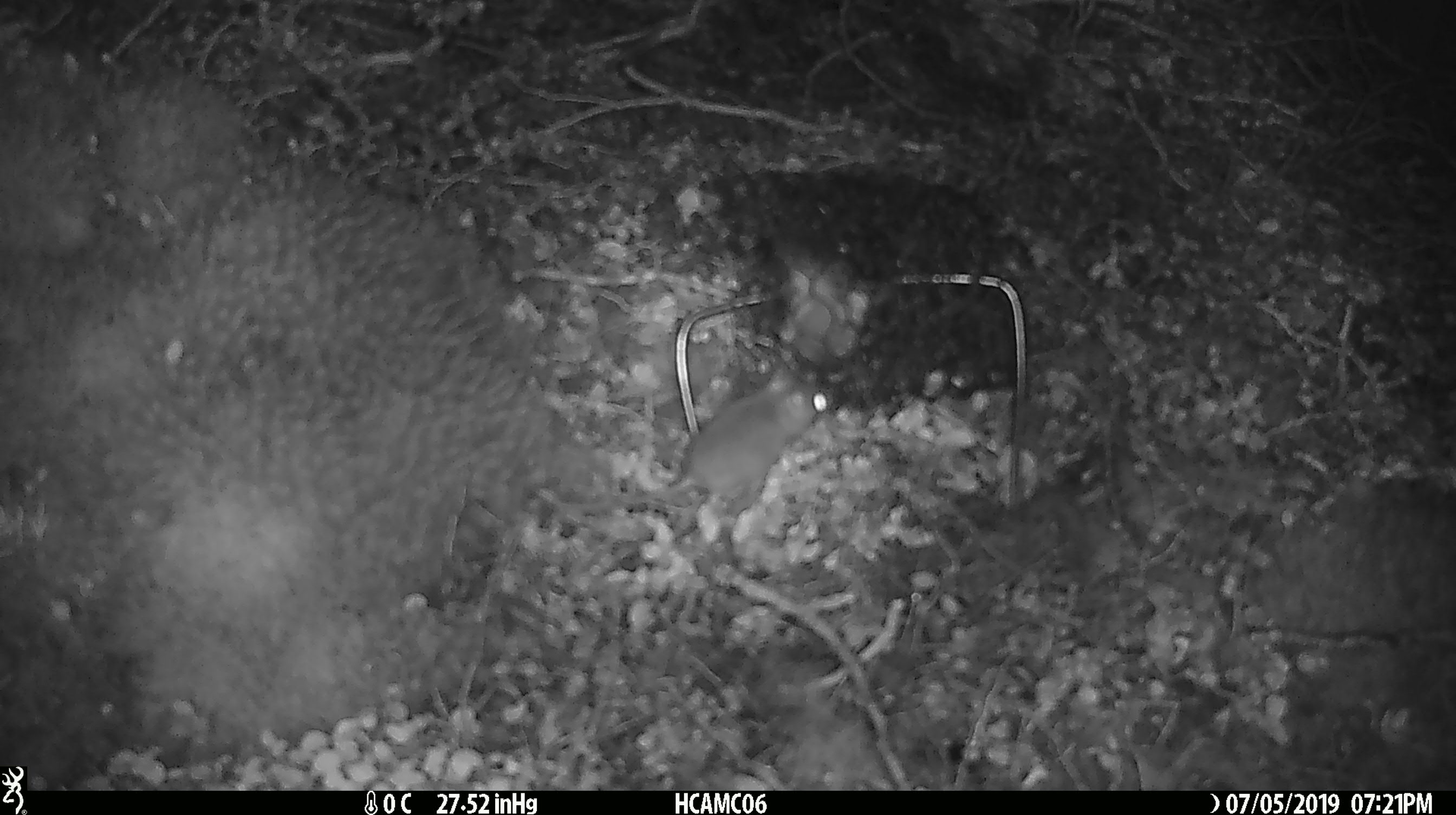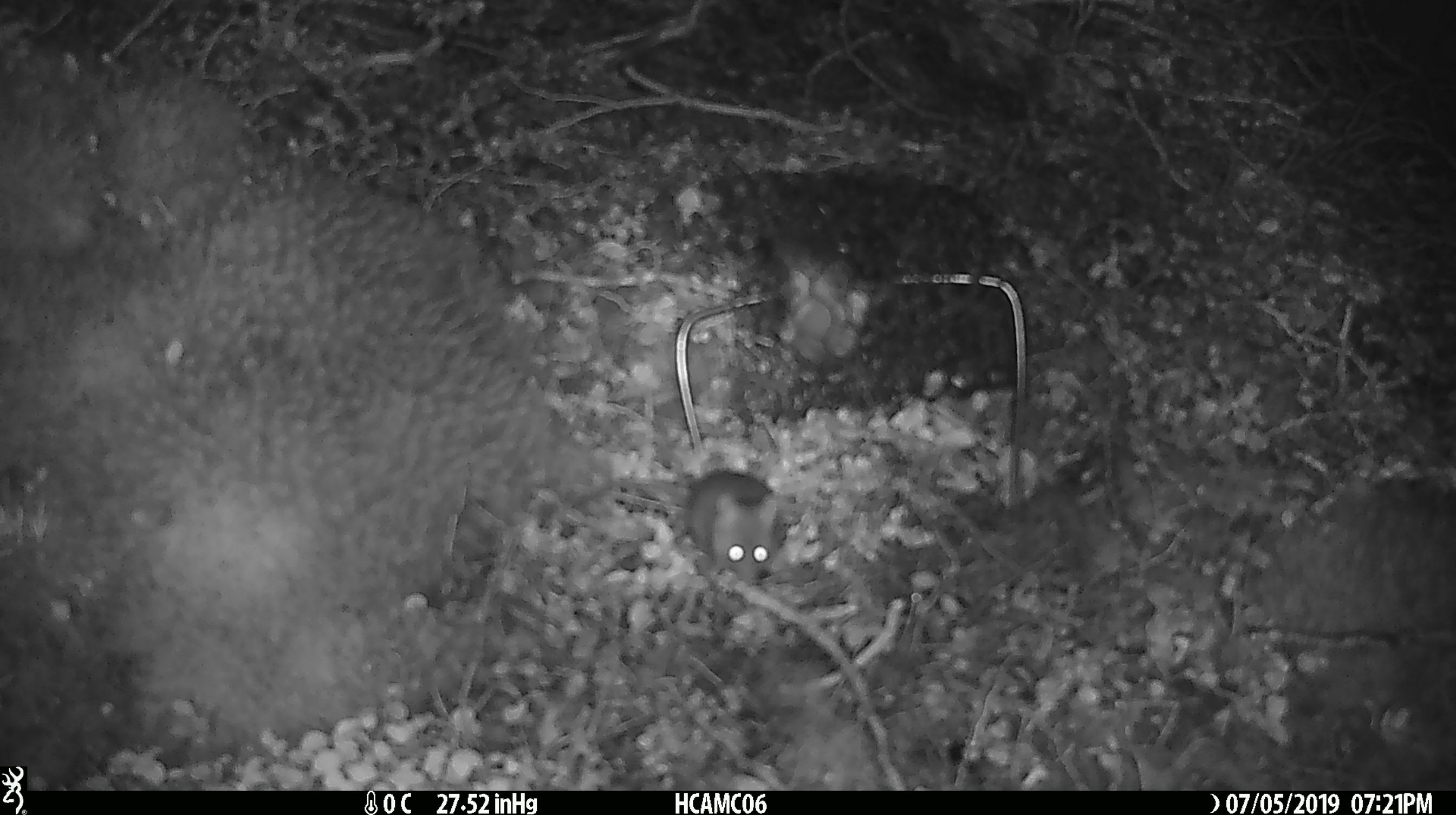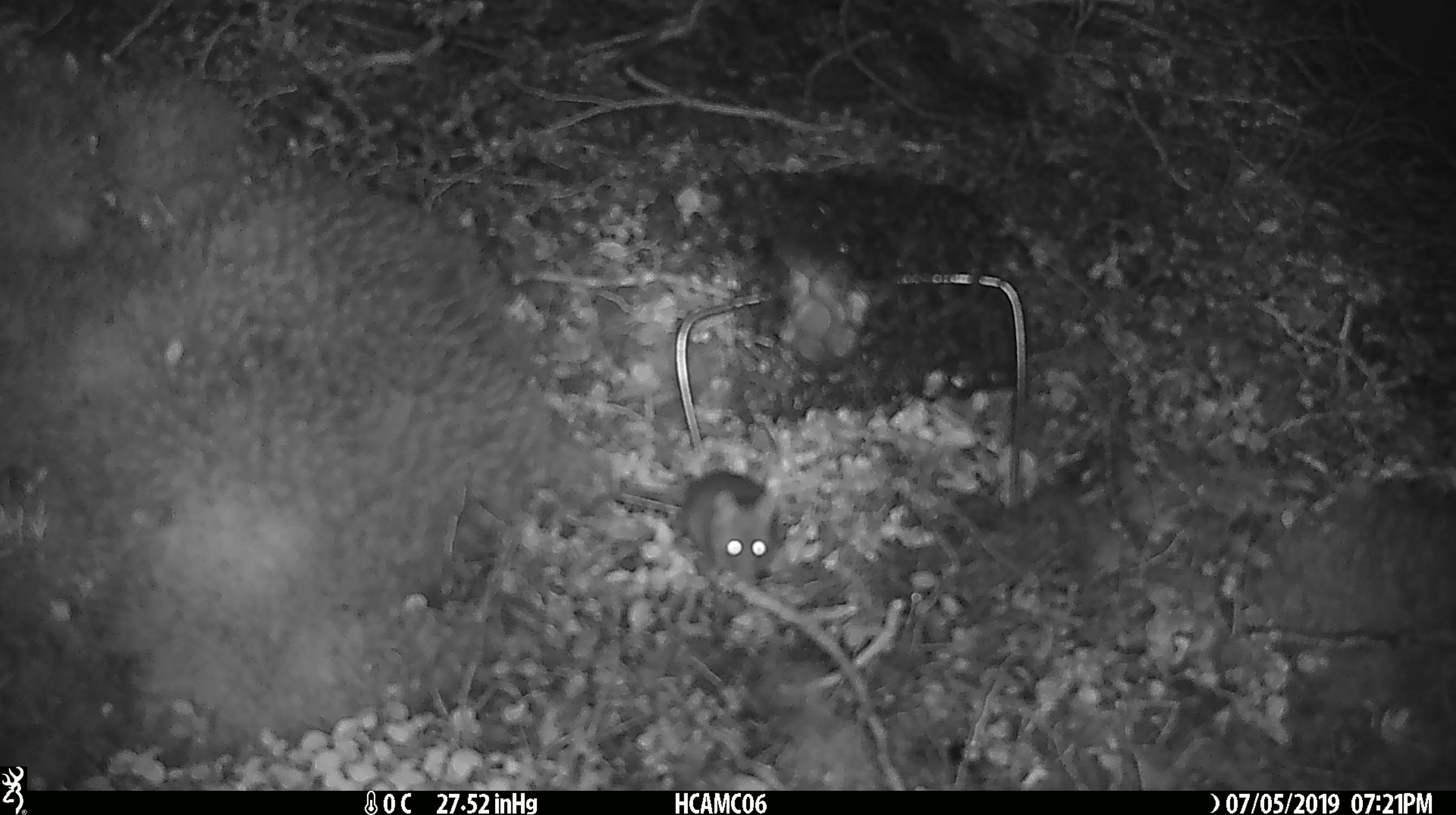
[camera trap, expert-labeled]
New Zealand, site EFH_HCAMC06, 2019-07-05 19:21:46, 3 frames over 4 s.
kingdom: Animalia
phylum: Chordata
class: Mammalia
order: Rodentia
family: Muridae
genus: Mus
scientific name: Mus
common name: mouse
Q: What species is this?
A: Mouse (Mus).